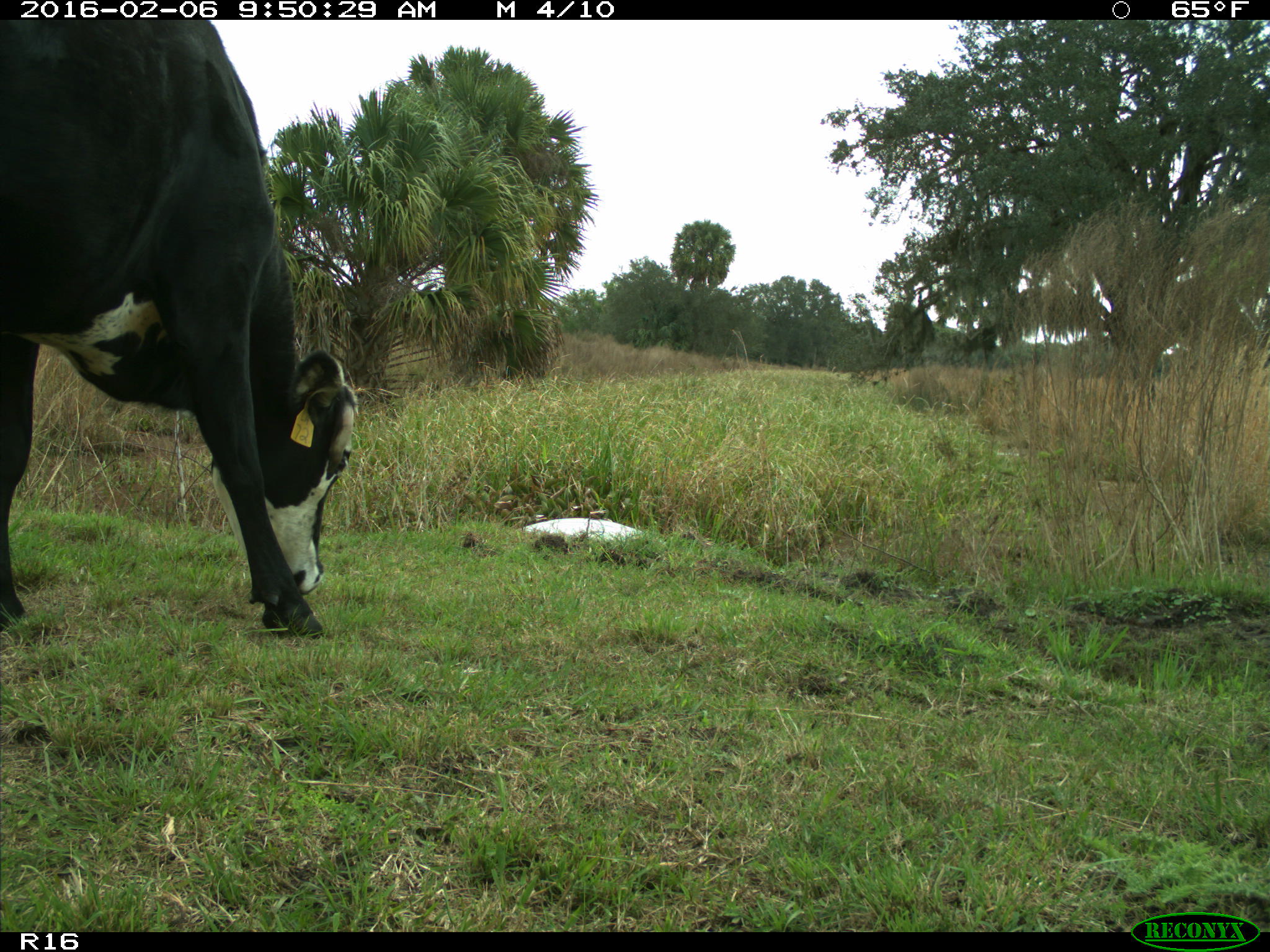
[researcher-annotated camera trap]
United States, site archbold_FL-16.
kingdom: Animalia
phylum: Chordata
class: Mammalia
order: Artiodactyla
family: Bovidae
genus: Bos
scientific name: Bos taurus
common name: domestic cow